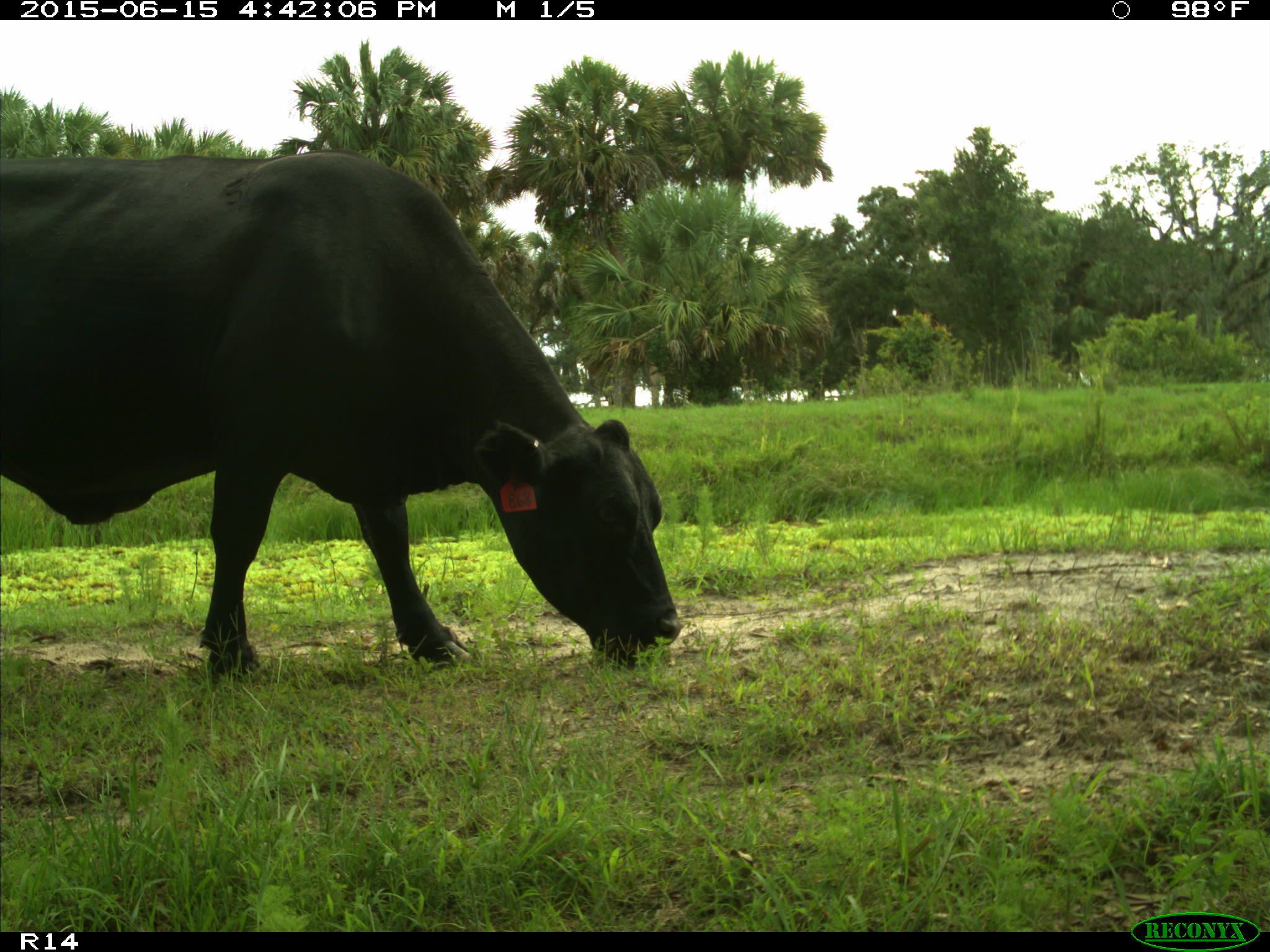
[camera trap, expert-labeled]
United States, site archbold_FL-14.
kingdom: Animalia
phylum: Chordata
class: Mammalia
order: Artiodactyla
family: Bovidae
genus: Bos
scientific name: Bos taurus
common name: domestic cow